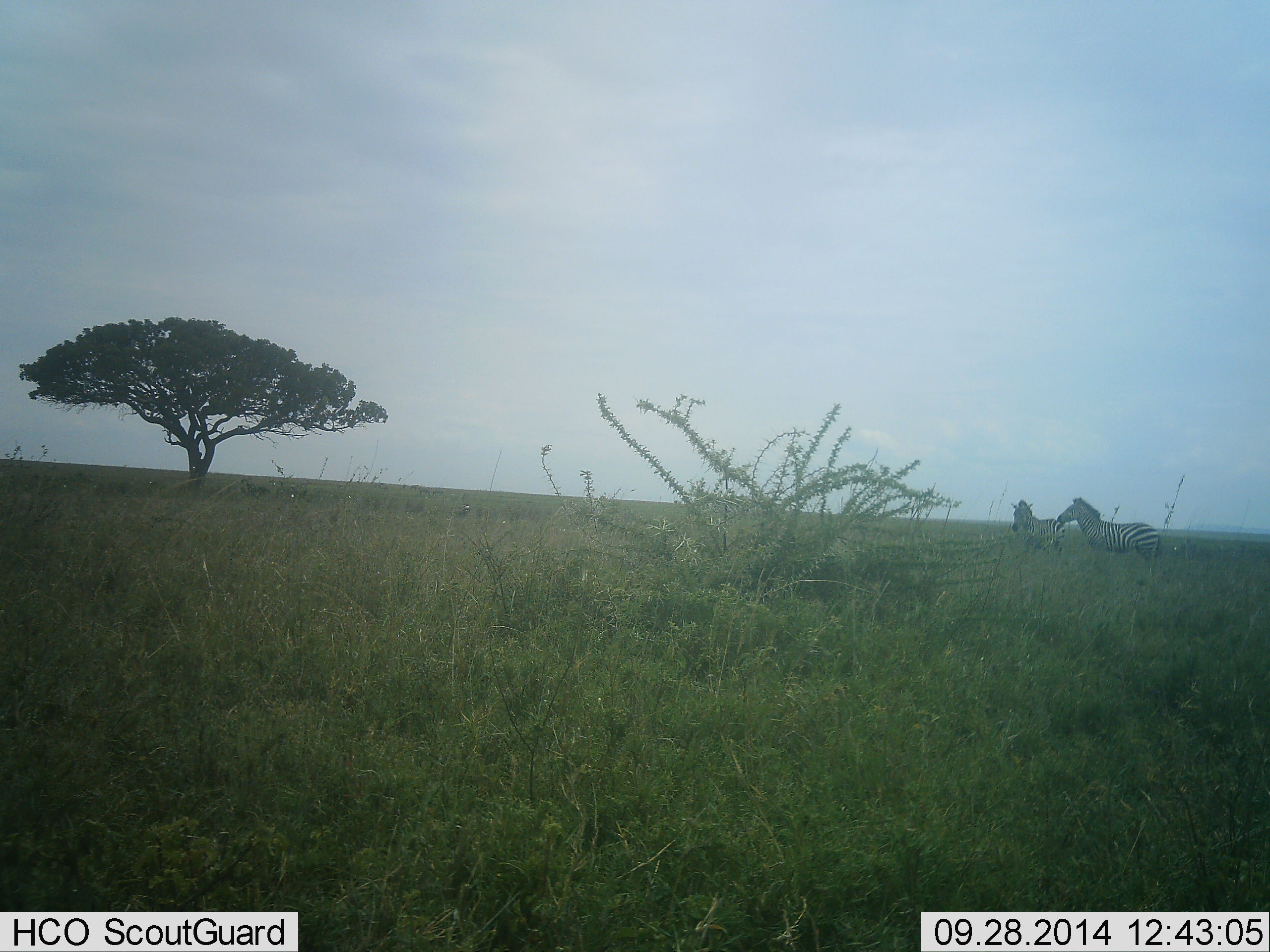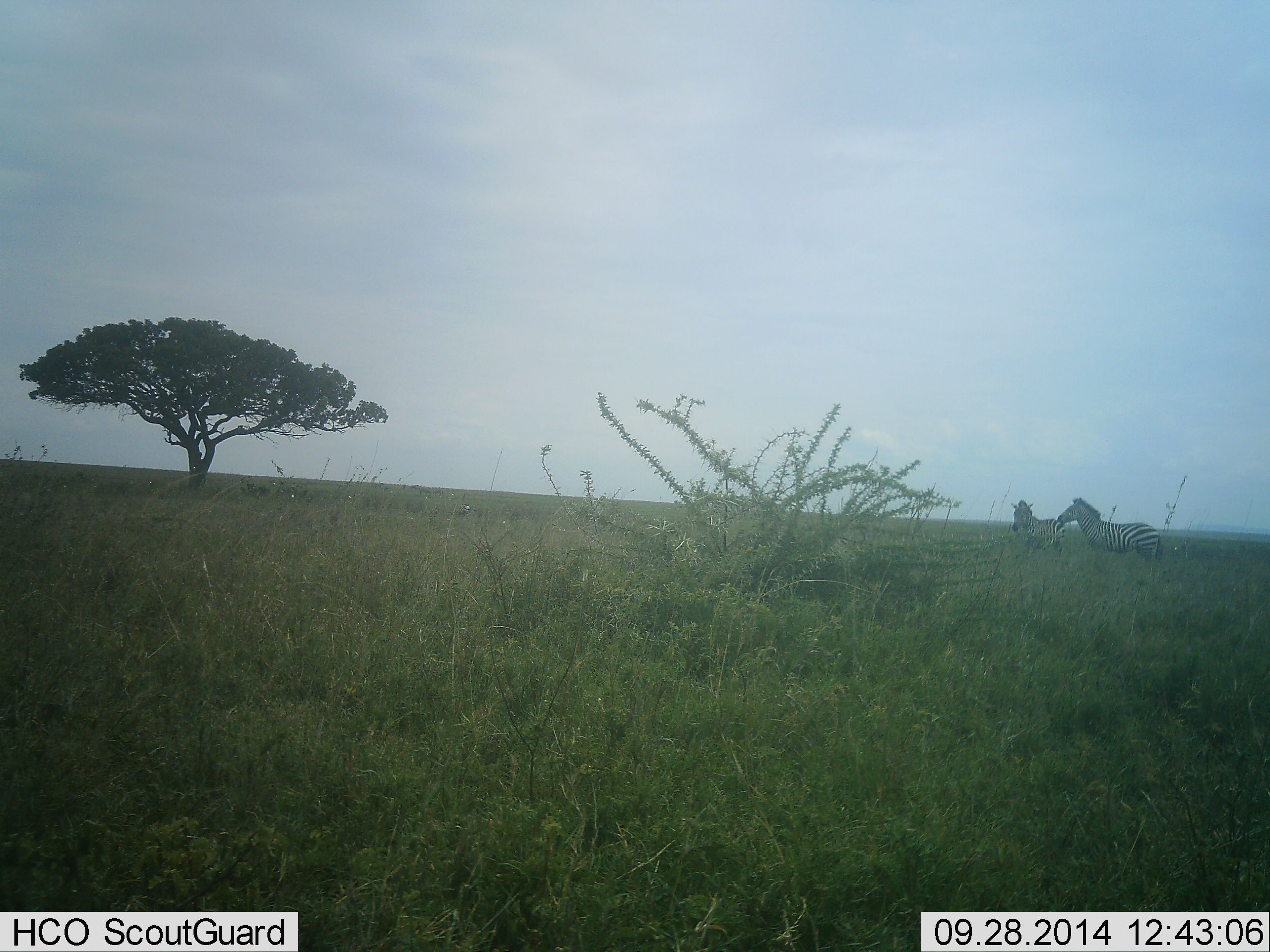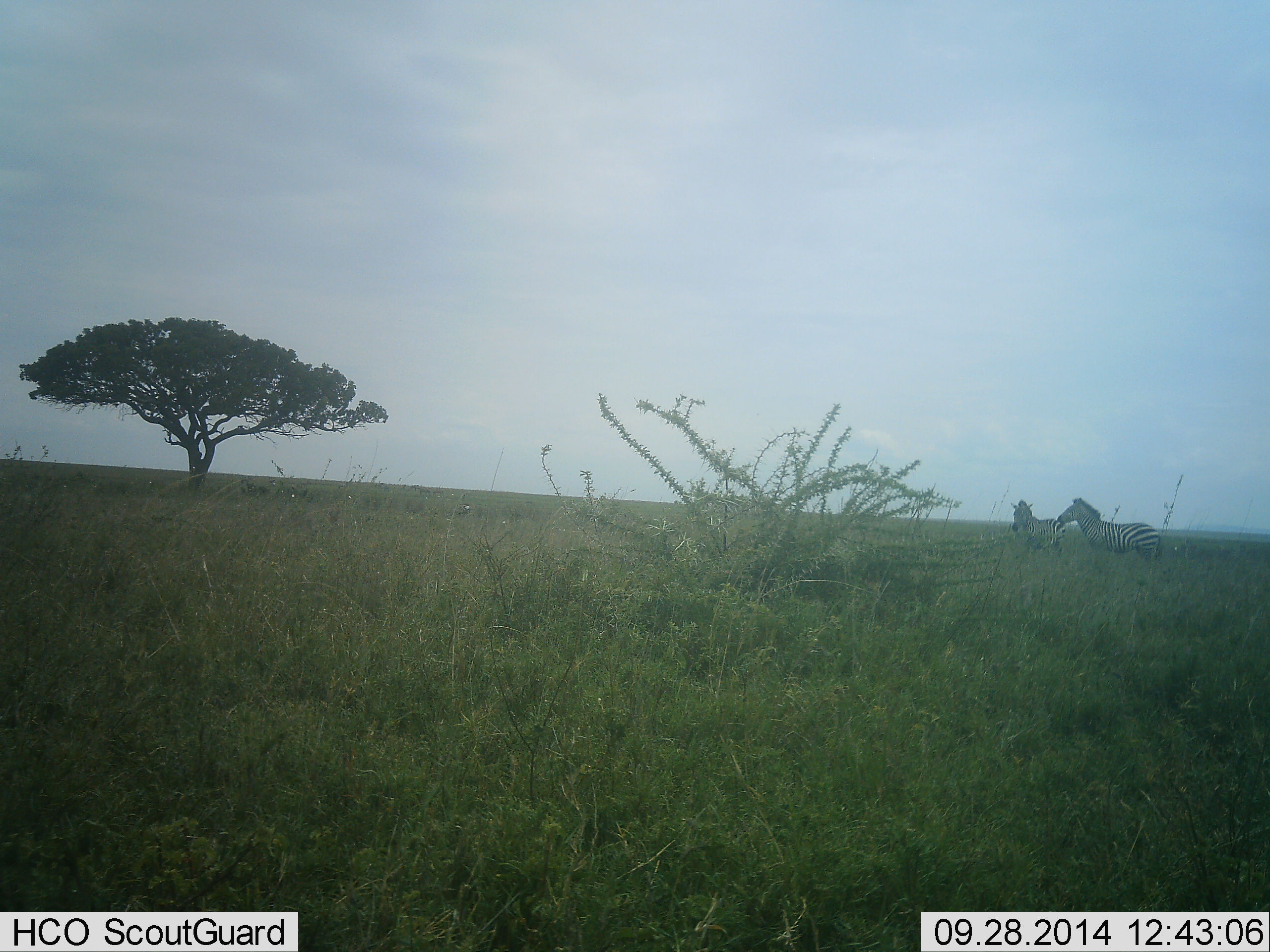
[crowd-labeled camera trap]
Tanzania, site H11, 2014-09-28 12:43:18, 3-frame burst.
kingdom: Animalia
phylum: Chordata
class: Mammalia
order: Perissodactyla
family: Equidae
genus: Equus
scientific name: Equus quagga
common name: plains zebra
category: zebra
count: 2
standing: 100%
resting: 0%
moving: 0%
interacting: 10%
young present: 0%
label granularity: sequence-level